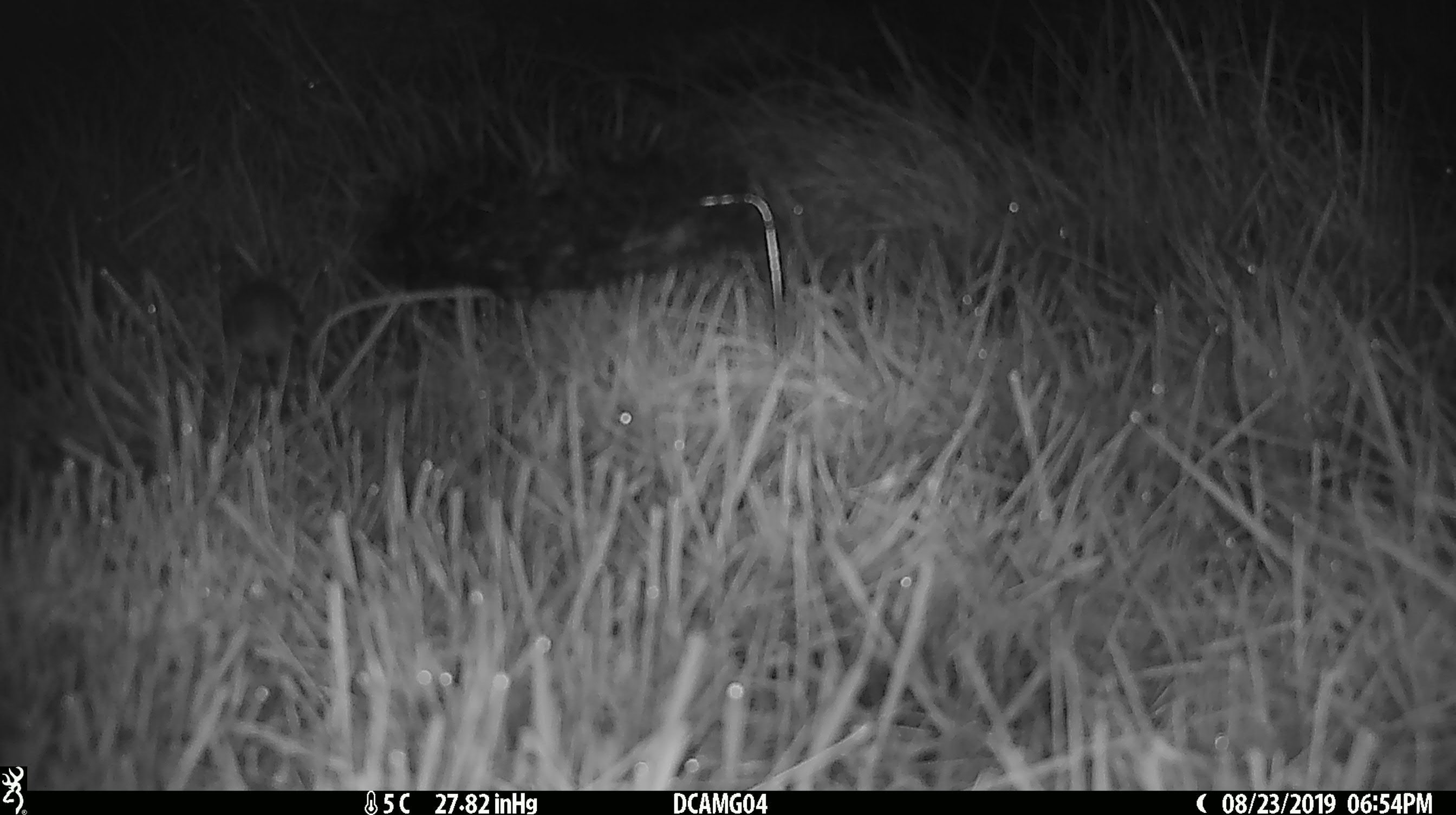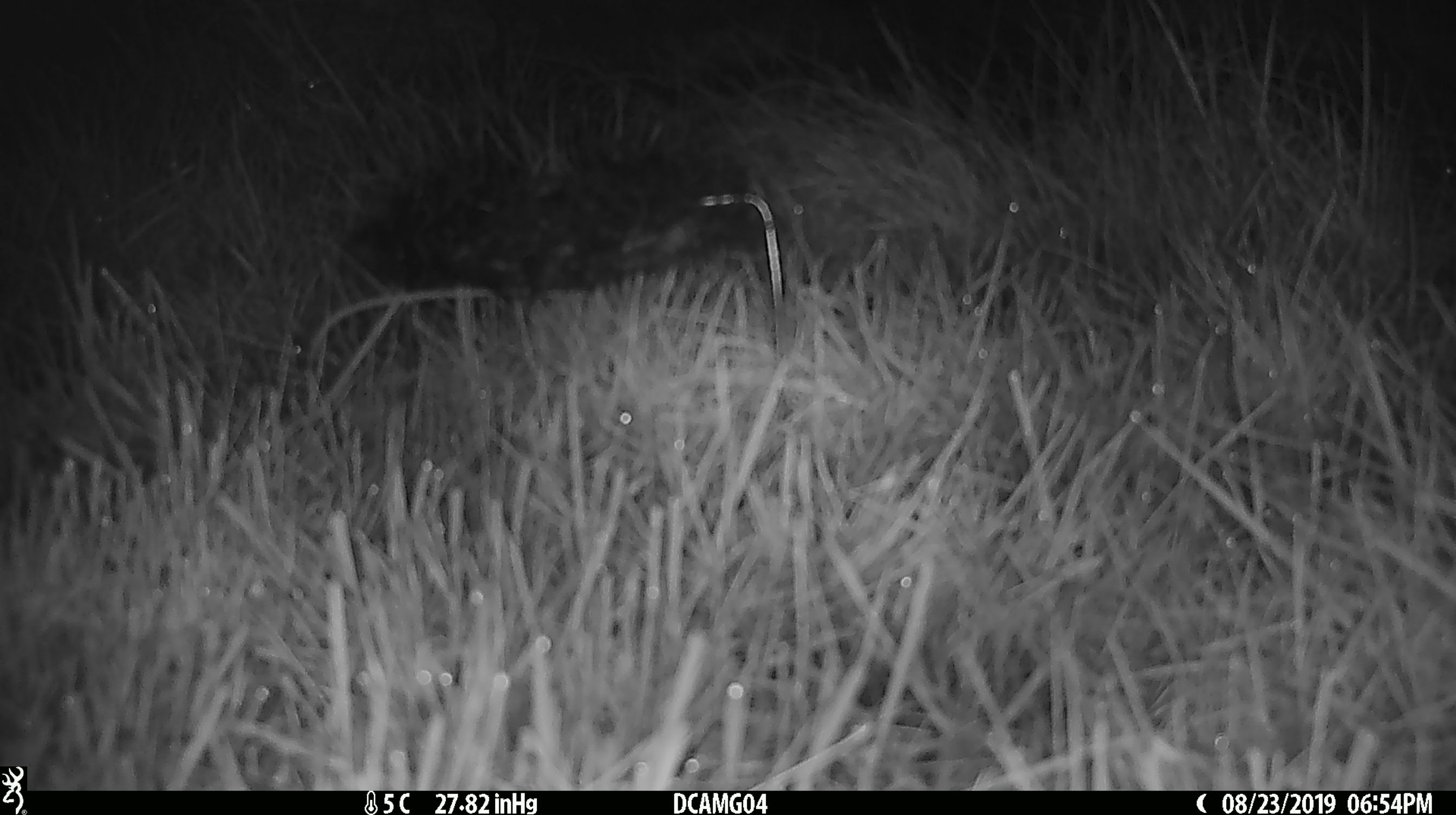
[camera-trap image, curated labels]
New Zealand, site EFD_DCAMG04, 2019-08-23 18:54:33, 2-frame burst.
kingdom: Animalia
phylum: Chordata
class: Mammalia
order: Rodentia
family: Muridae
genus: Mus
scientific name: Mus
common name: mouse